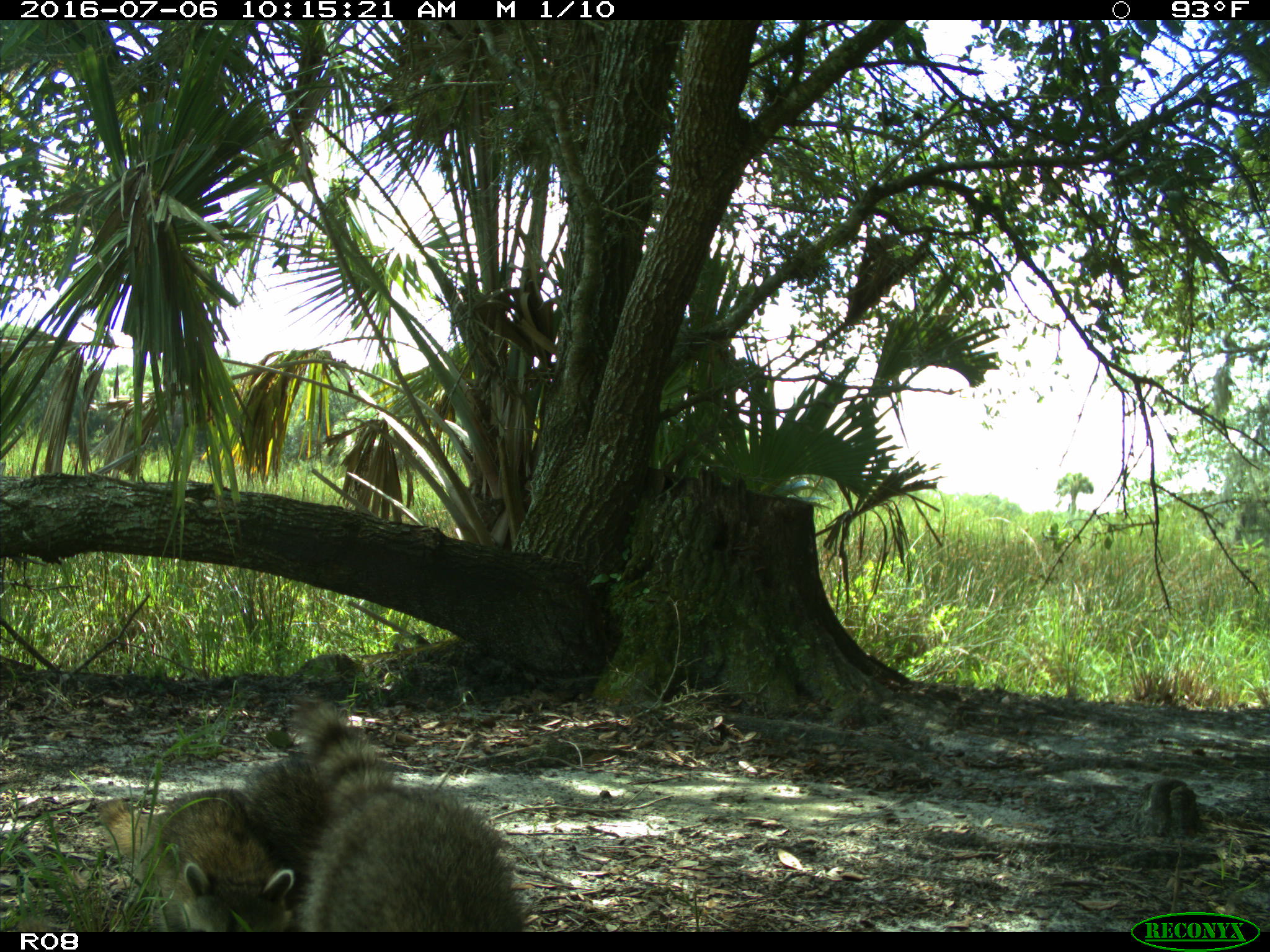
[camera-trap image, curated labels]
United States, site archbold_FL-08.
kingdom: Animalia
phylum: Chordata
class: Mammalia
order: Carnivora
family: Procyonidae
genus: Procyon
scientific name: Procyon lotor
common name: common raccoon